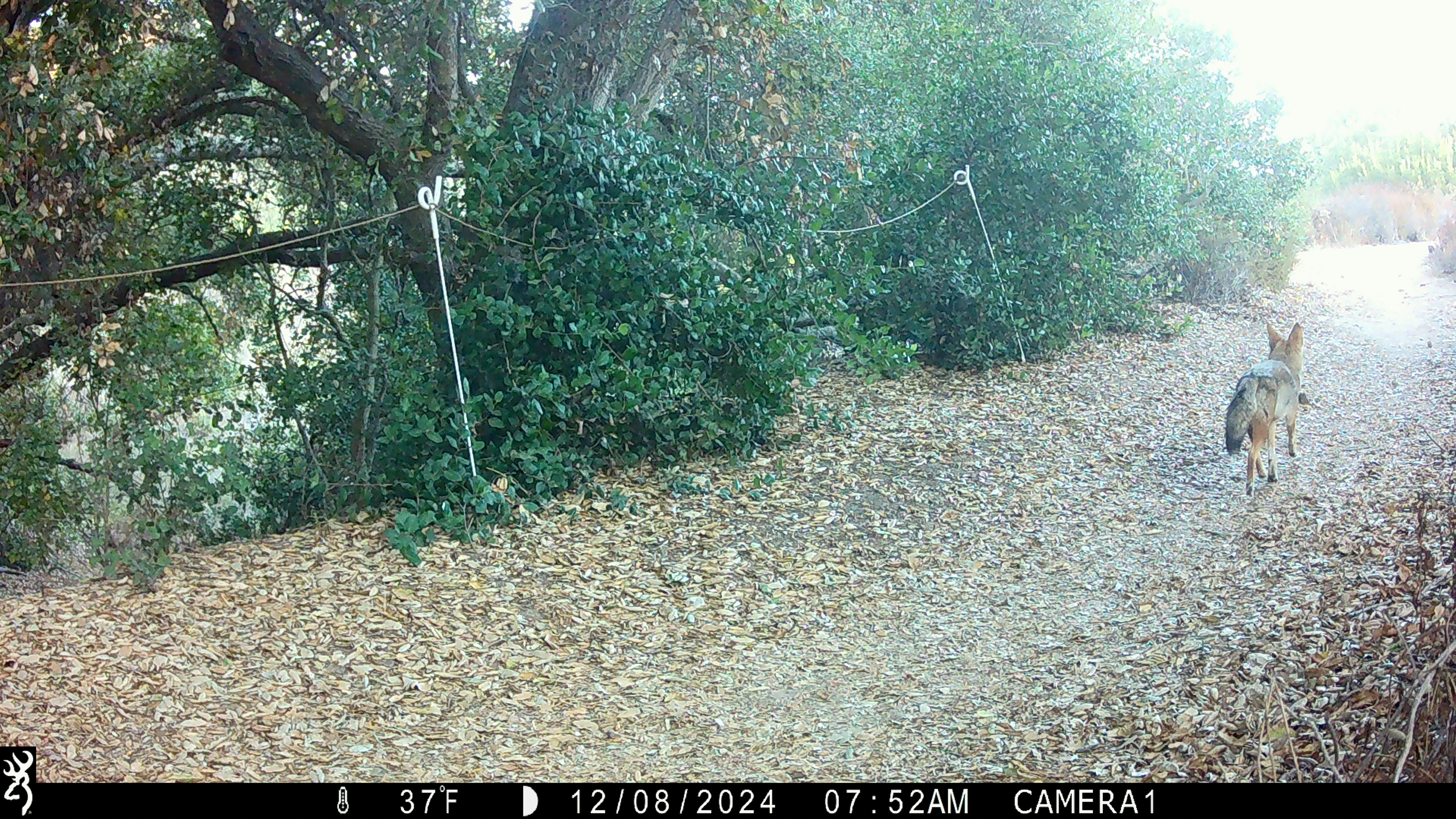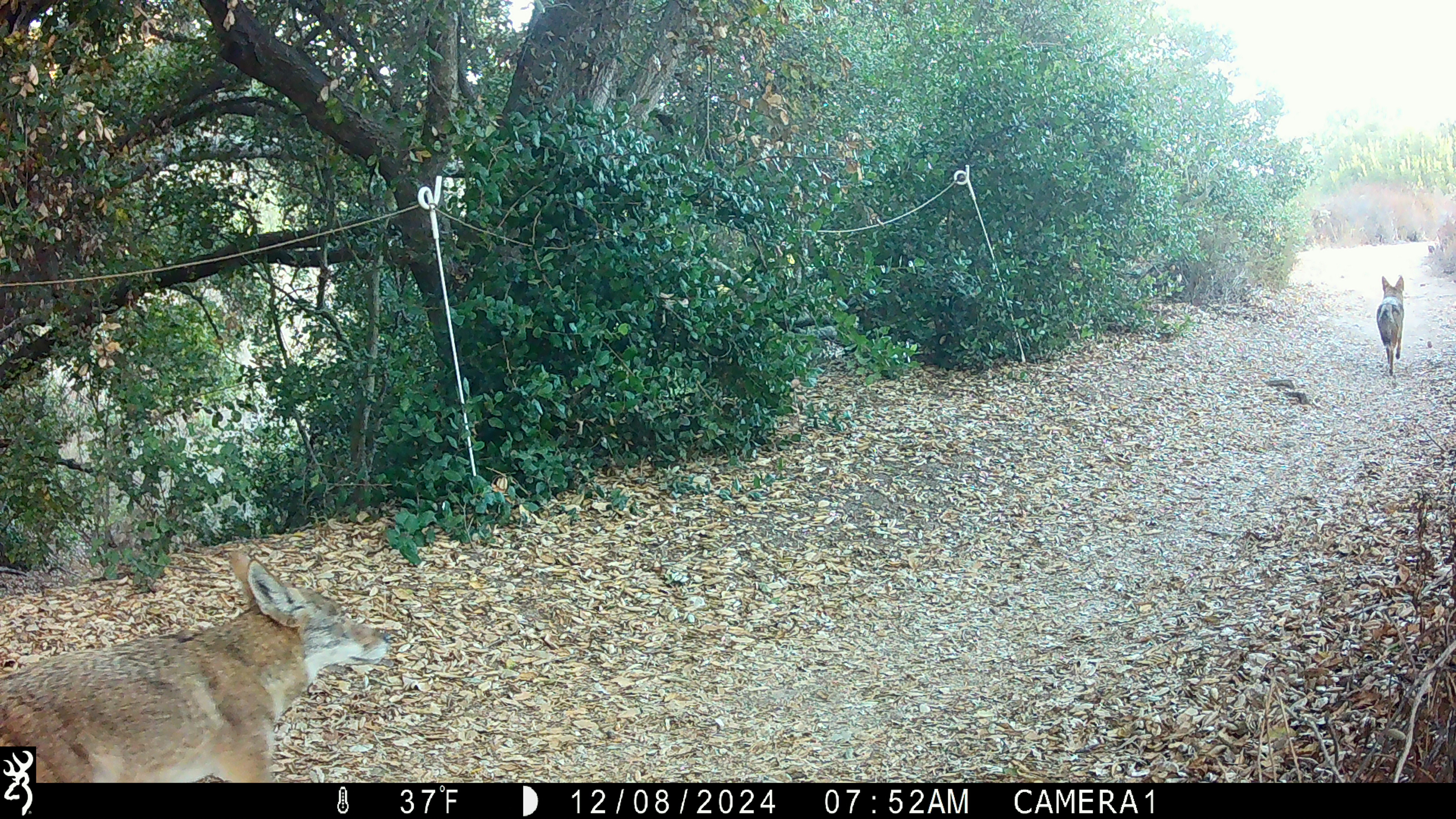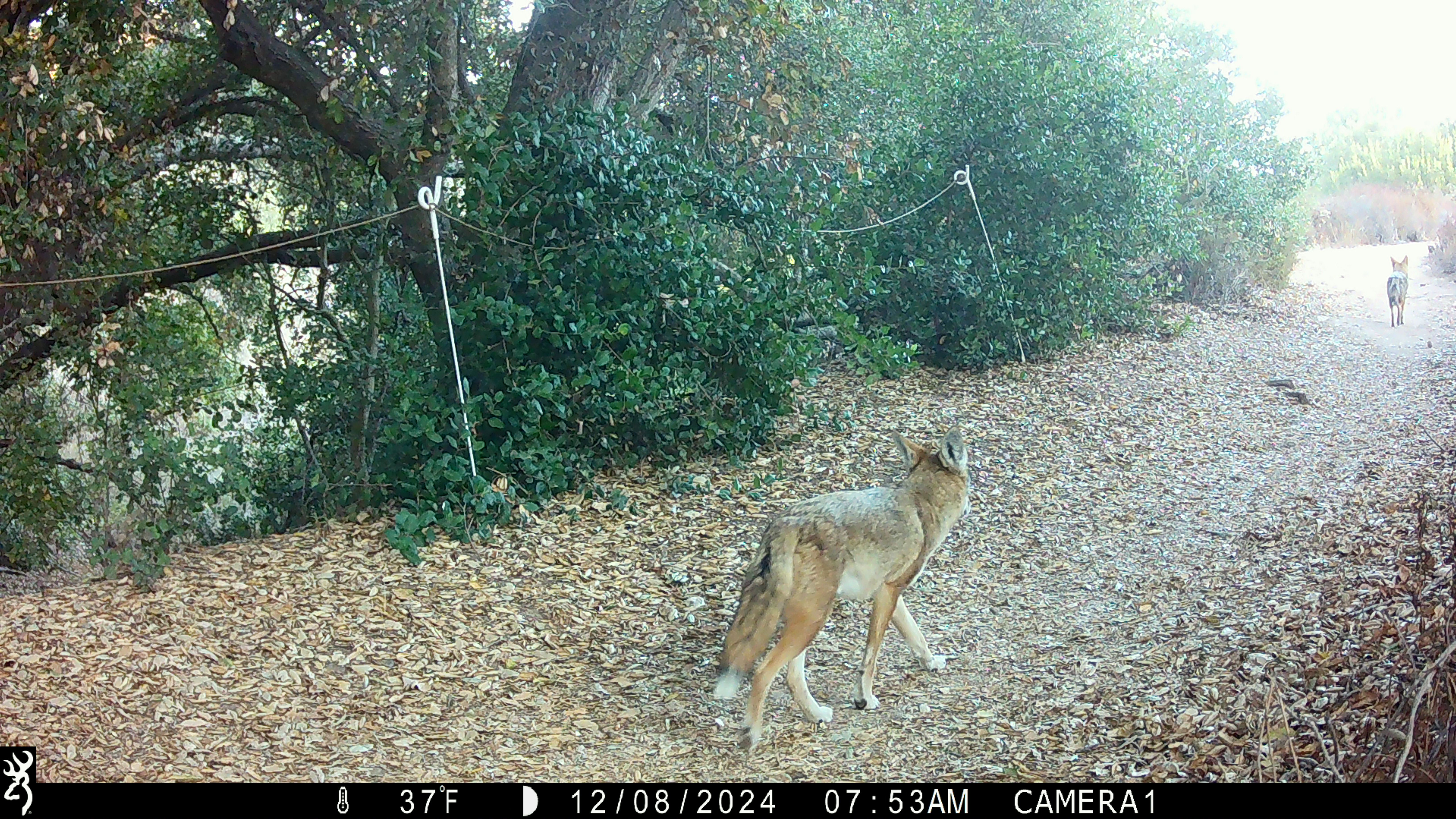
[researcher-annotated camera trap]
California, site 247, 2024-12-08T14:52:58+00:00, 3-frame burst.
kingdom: Animalia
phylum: Chordata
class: Mammalia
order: Carnivora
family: Canidae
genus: Canis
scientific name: Canis latrans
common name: coyote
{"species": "coyote (Canis latrans)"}